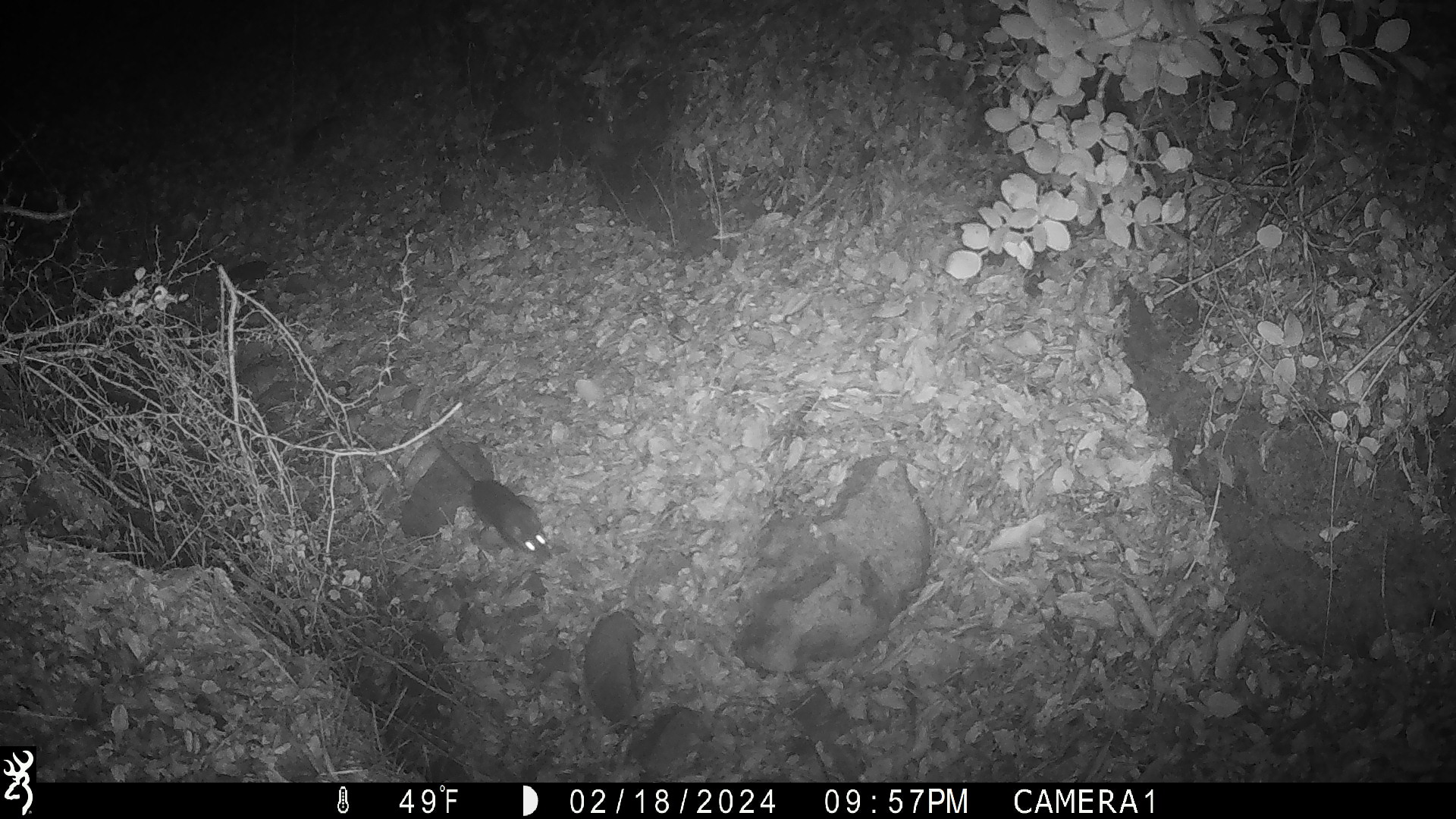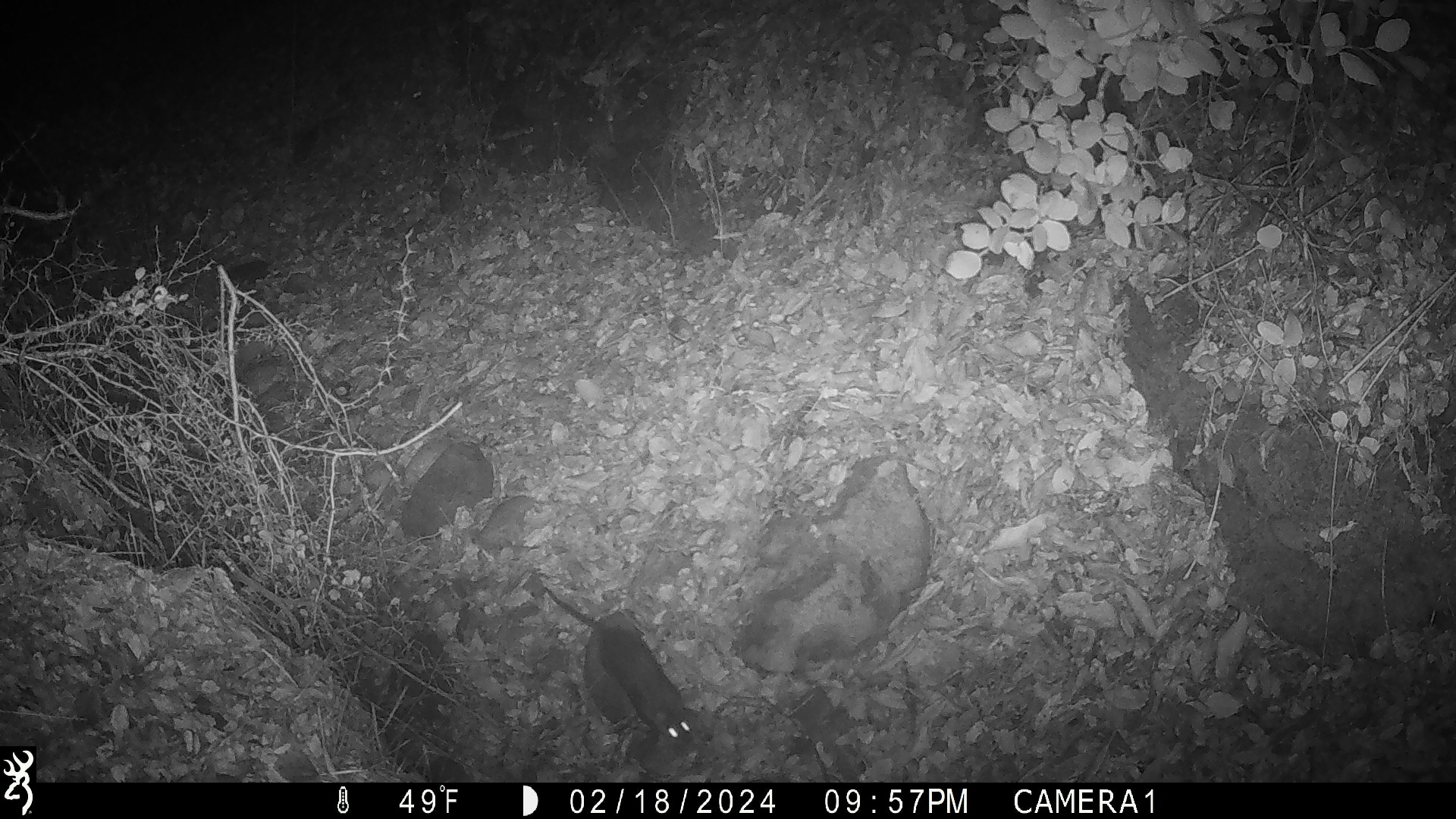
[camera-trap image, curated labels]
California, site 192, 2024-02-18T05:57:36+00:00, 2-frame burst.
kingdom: Animalia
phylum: Chordata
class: Mammalia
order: Rodentia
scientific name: Rodentia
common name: mouse or rat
Mouse or rat (Rodentia).